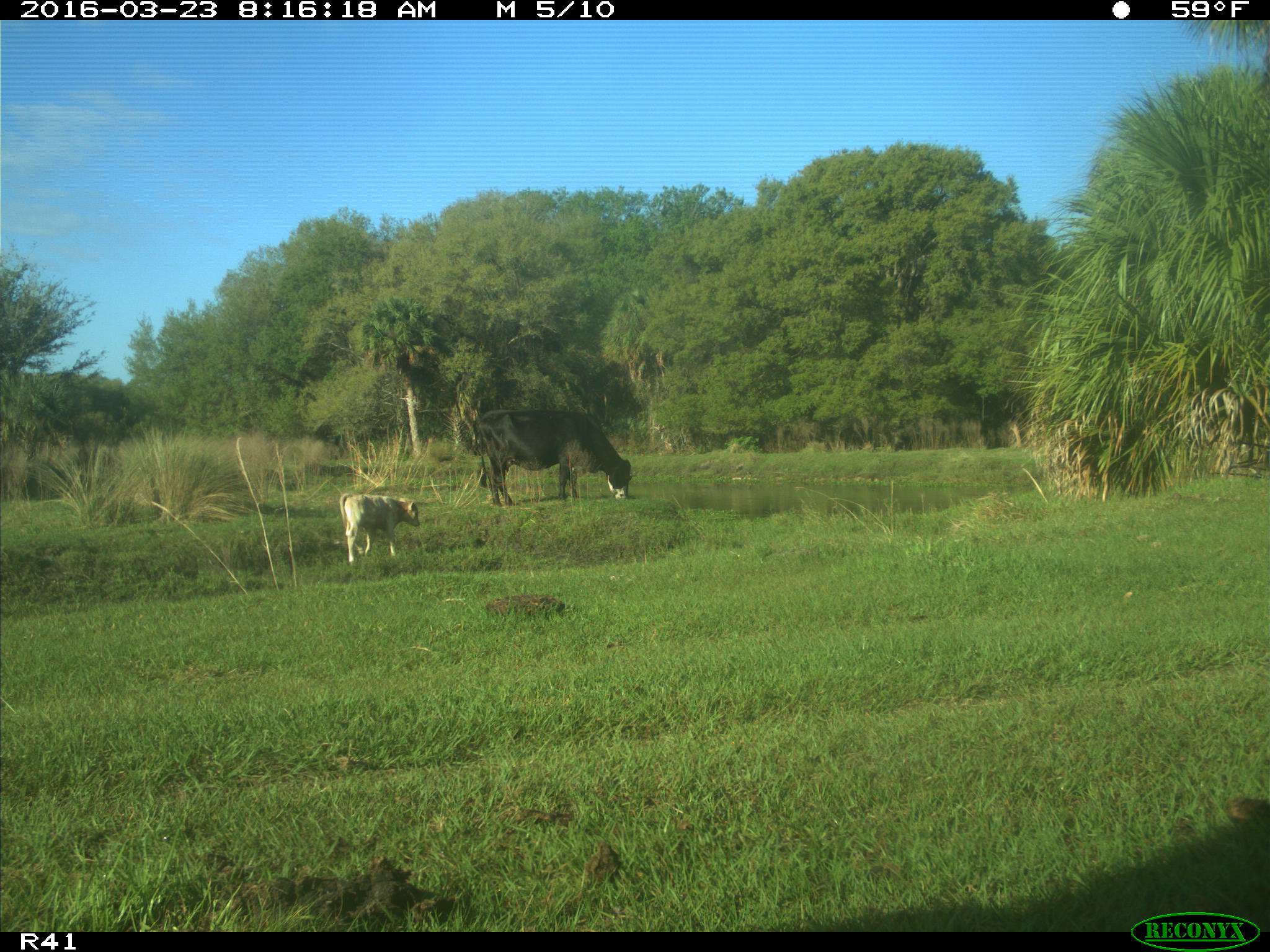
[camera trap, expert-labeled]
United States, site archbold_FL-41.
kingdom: Animalia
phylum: Chordata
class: Mammalia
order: Artiodactyla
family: Bovidae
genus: Bos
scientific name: Bos taurus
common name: domestic cow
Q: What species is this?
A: Bos taurus (domestic cow).